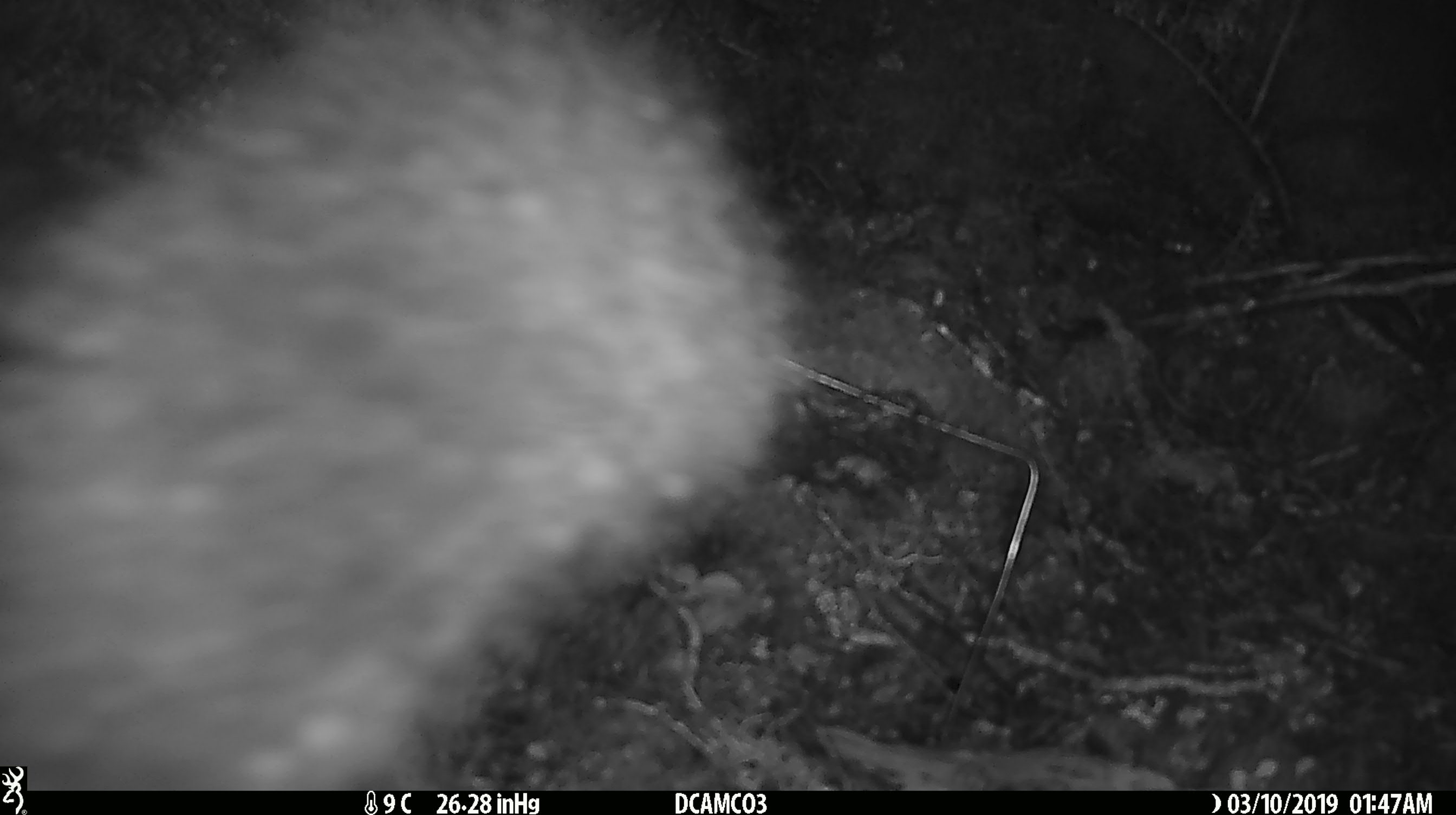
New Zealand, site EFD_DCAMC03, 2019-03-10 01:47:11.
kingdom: Animalia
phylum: Chordata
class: Mammalia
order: Diprotodontia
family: Phalangeridae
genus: Trichosurus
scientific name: Trichosurus vulpecula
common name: common brushtail possum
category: possum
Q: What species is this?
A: Possum (common brushtail possum) (Trichosurus vulpecula).